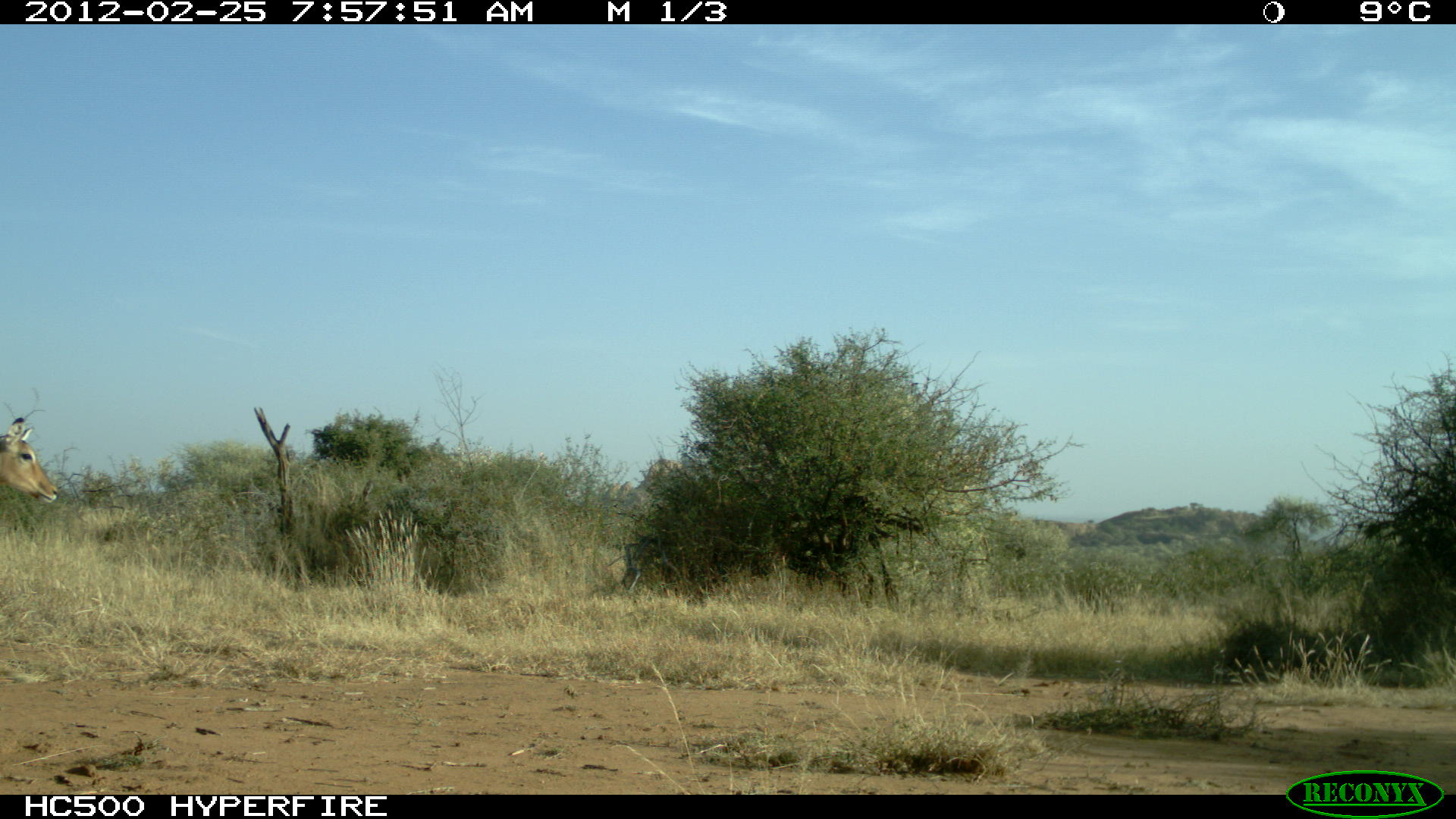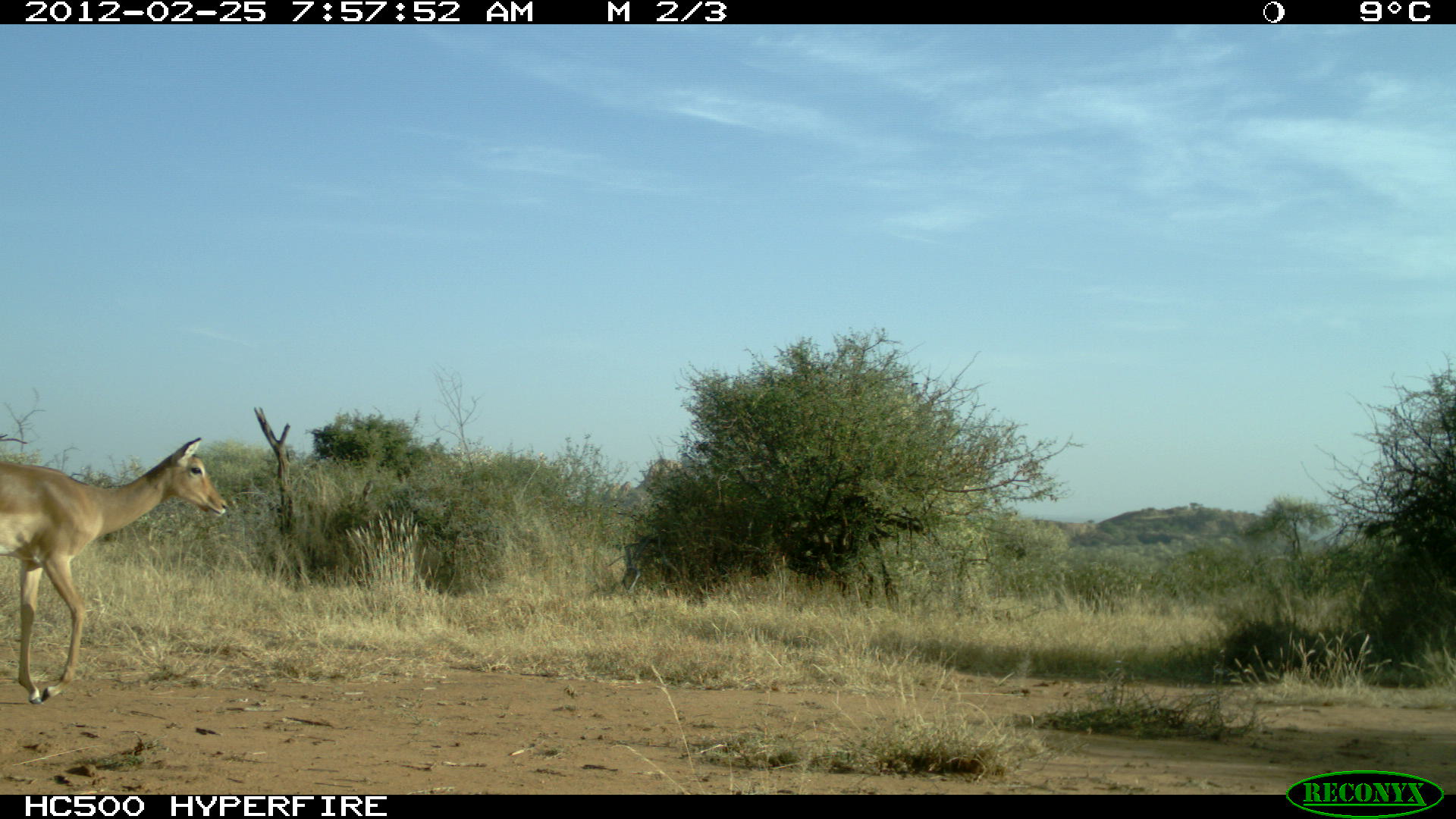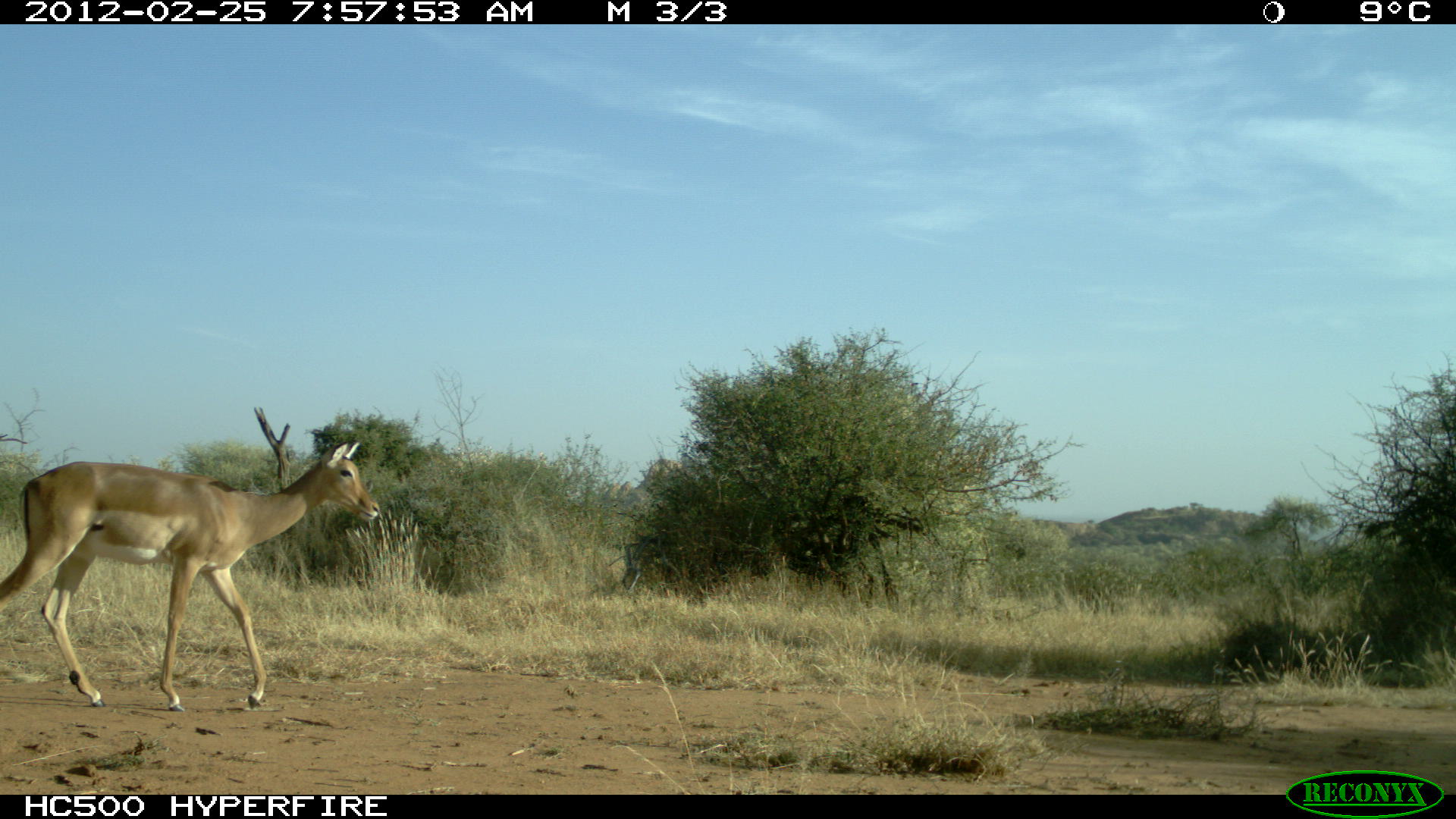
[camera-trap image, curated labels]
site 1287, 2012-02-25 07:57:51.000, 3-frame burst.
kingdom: Animalia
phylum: Chordata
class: Mammalia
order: Artiodactyla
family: Bovidae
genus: Aepyceros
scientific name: Aepyceros melampus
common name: impala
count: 1